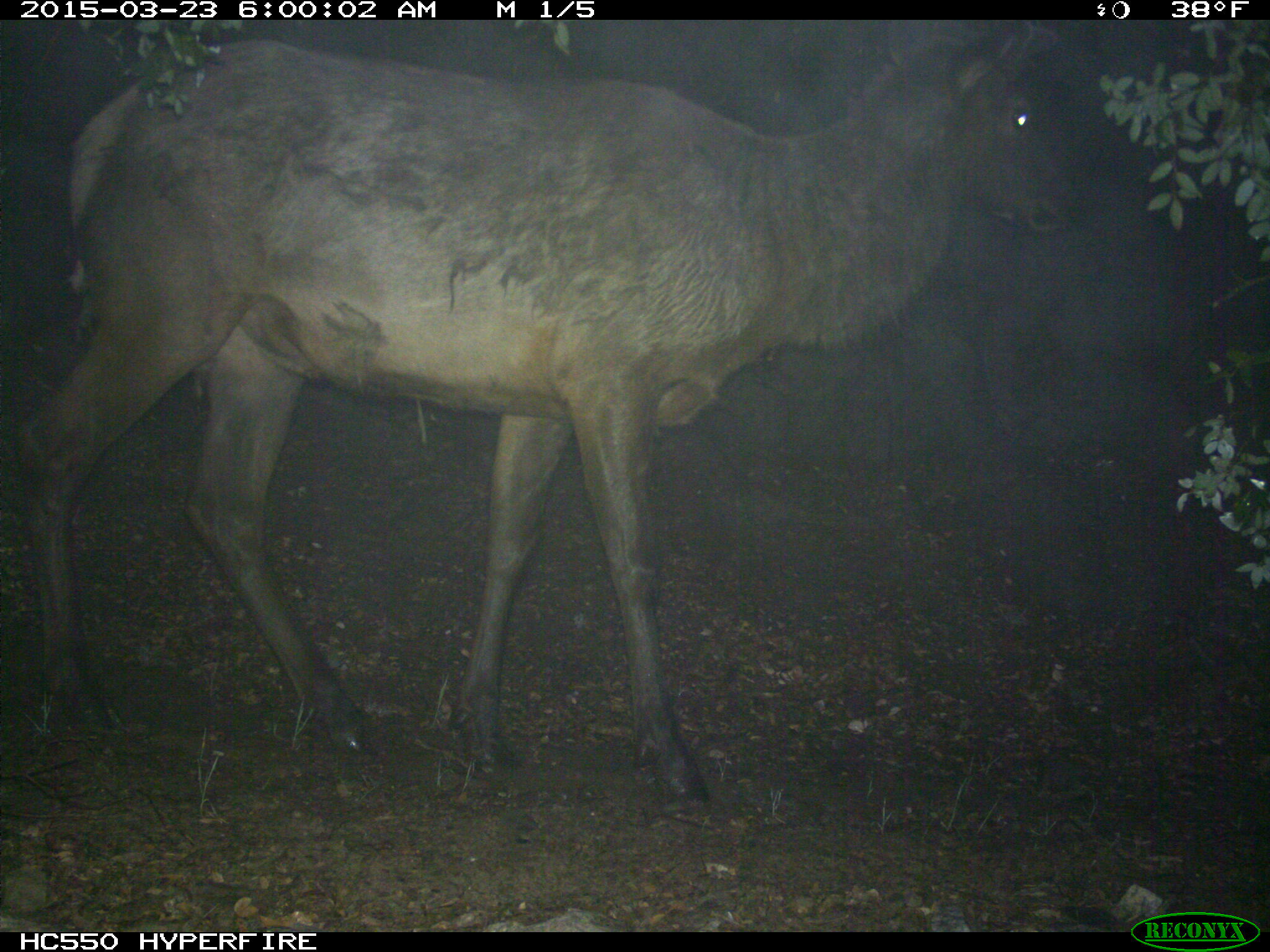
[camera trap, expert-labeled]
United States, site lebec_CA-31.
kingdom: Animalia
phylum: Chordata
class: Mammalia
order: Artiodactyla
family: Cervidae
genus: Cervus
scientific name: Cervus canadensis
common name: elk